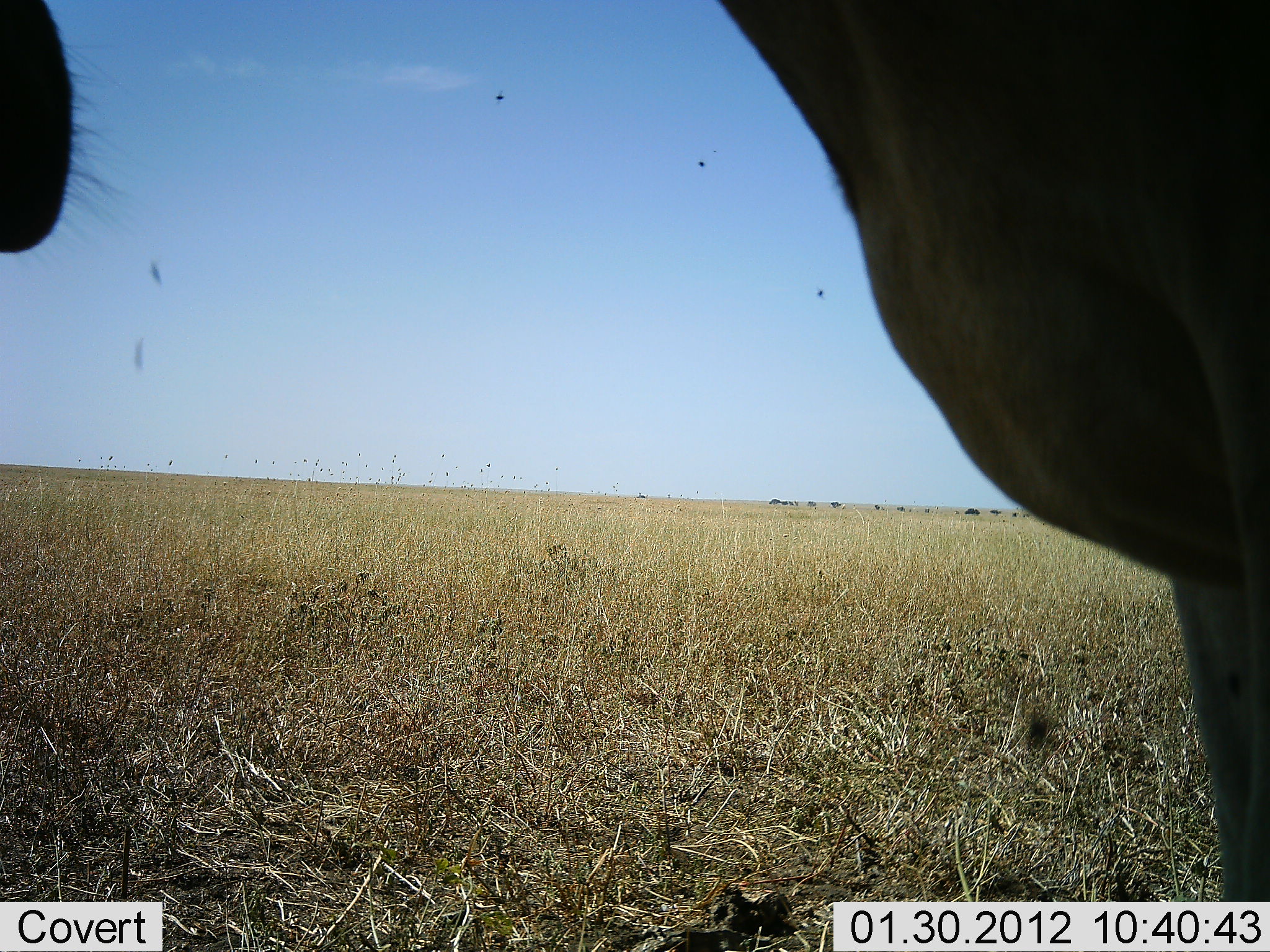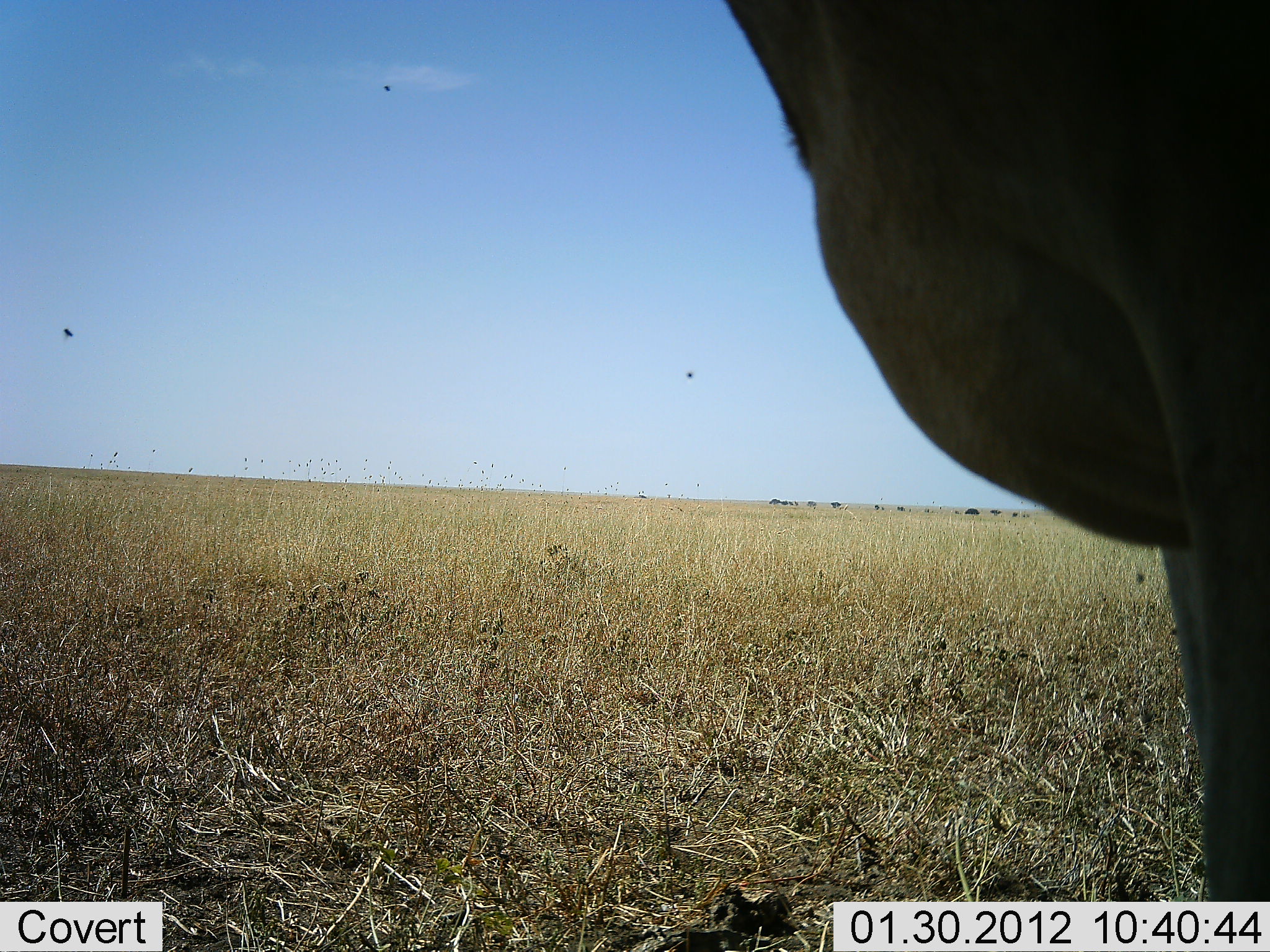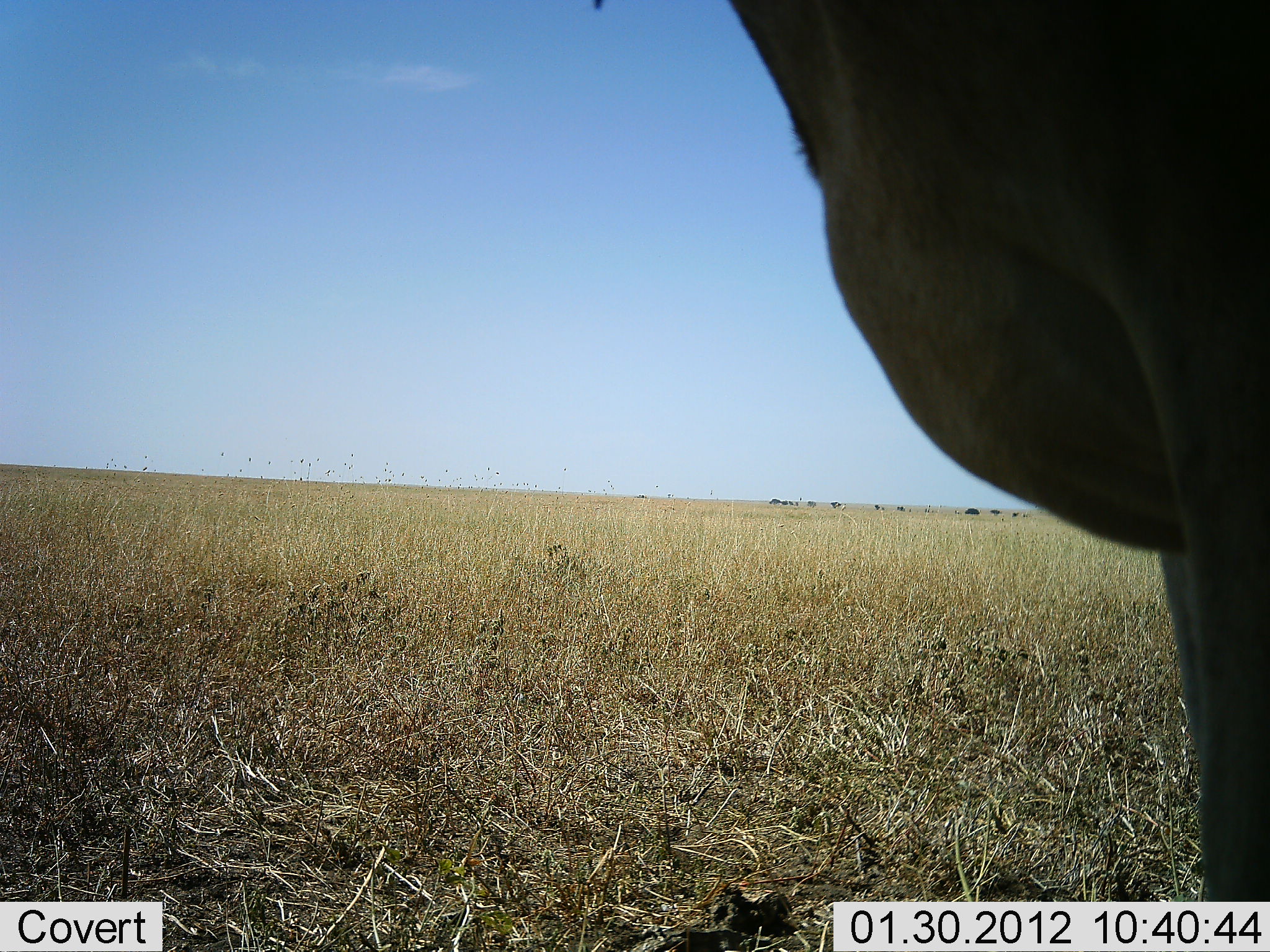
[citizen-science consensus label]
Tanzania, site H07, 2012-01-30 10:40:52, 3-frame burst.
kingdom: Animalia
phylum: Chordata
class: Mammalia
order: Artiodactyla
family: Bovidae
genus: Alcelaphus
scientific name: Alcelaphus buselaphus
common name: hartebeest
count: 1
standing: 100%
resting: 0%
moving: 0%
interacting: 0%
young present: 0%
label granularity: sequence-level